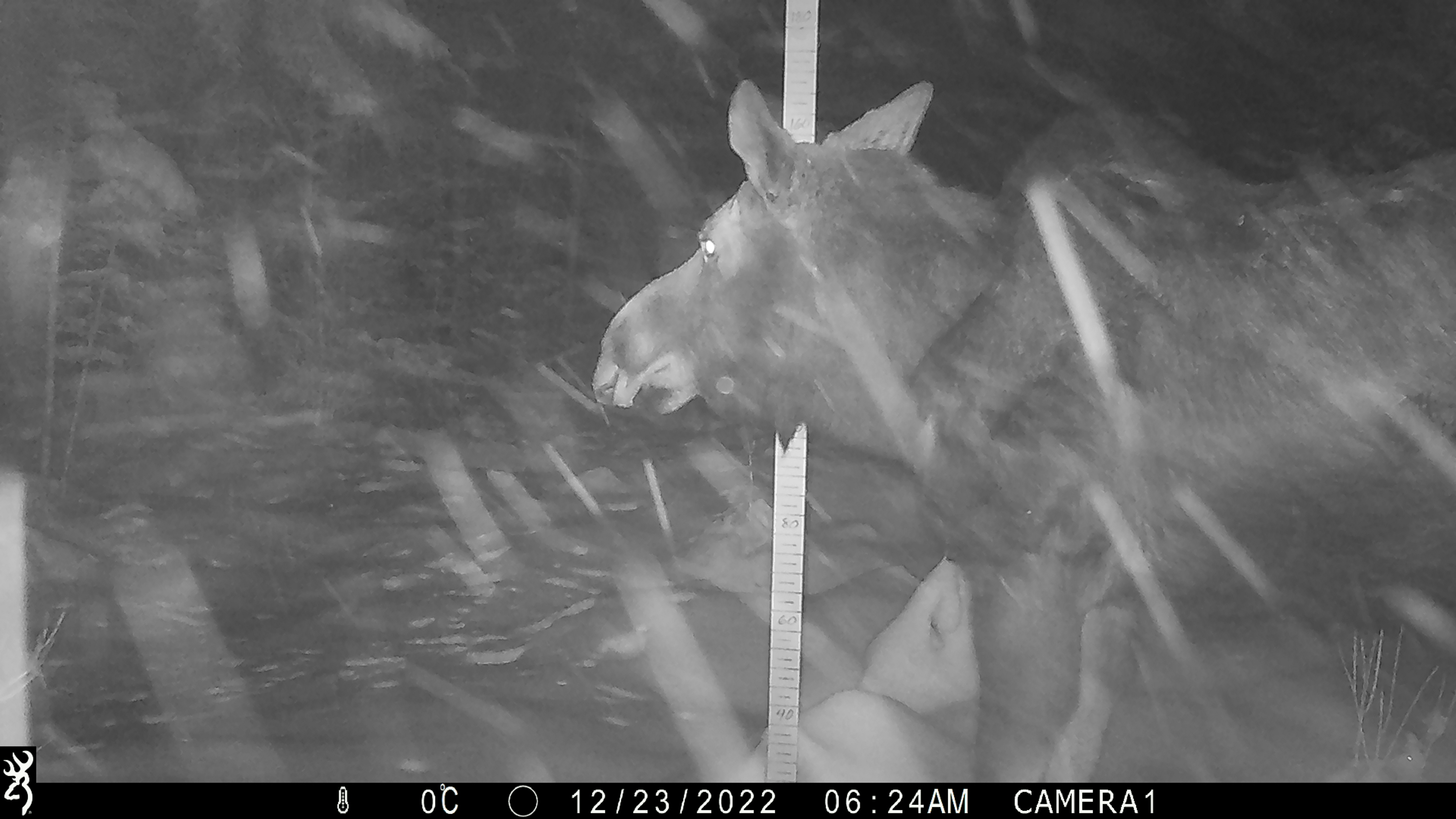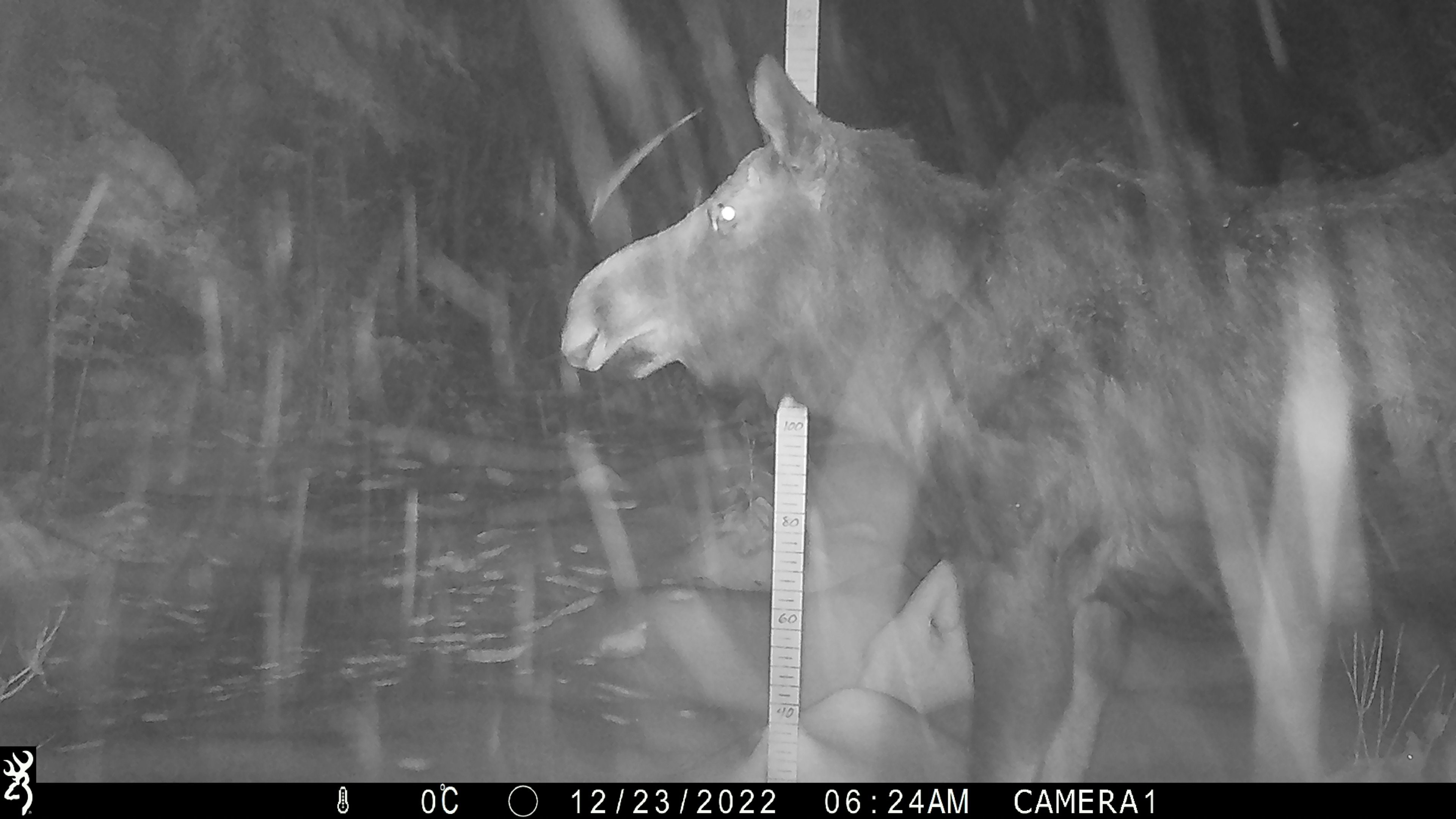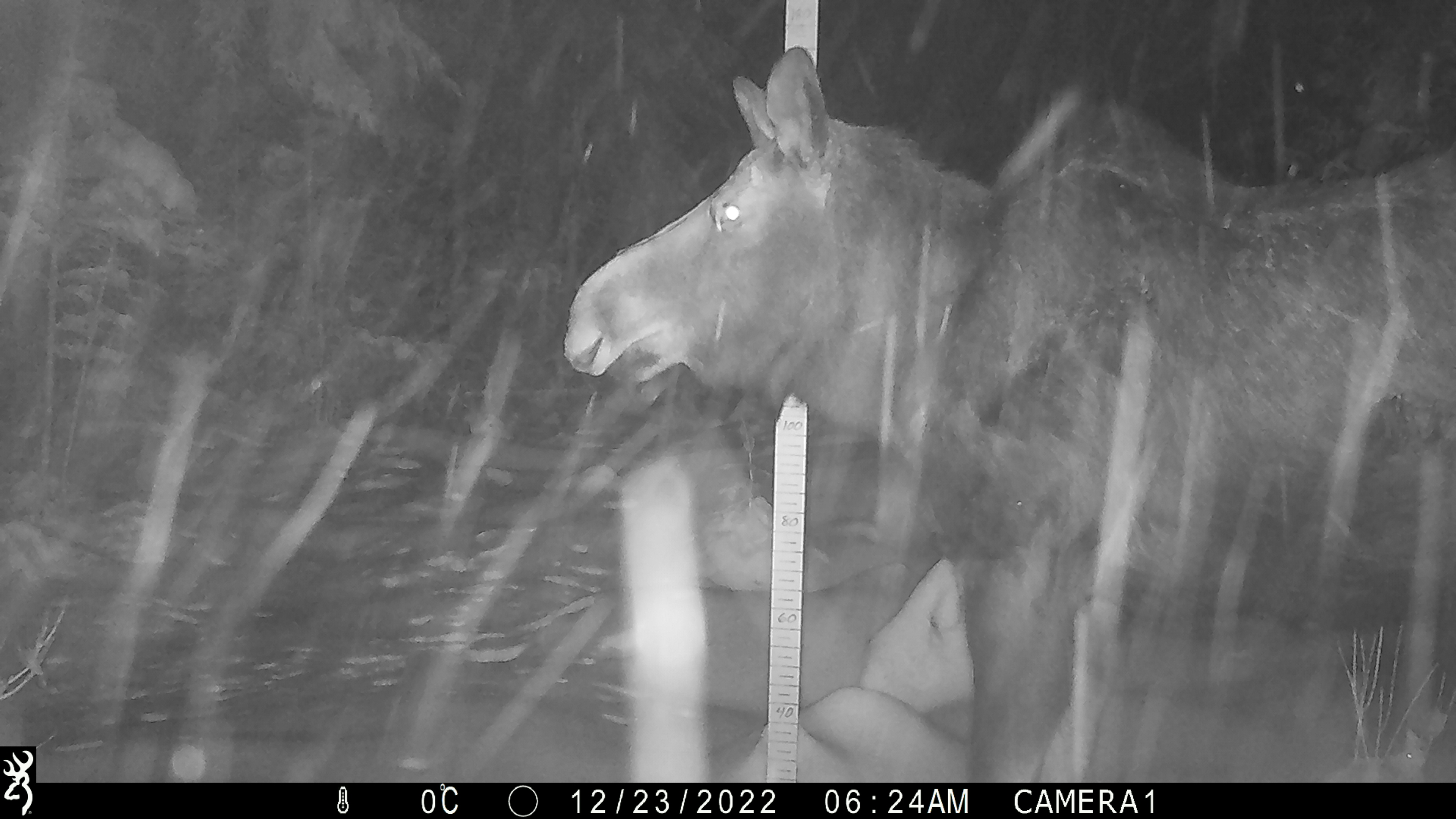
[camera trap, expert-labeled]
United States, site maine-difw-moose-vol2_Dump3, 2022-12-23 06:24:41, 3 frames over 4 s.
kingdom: Animalia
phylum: Chordata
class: Mammalia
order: Artiodactyla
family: Cervidae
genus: Alces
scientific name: Alces alces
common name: moose